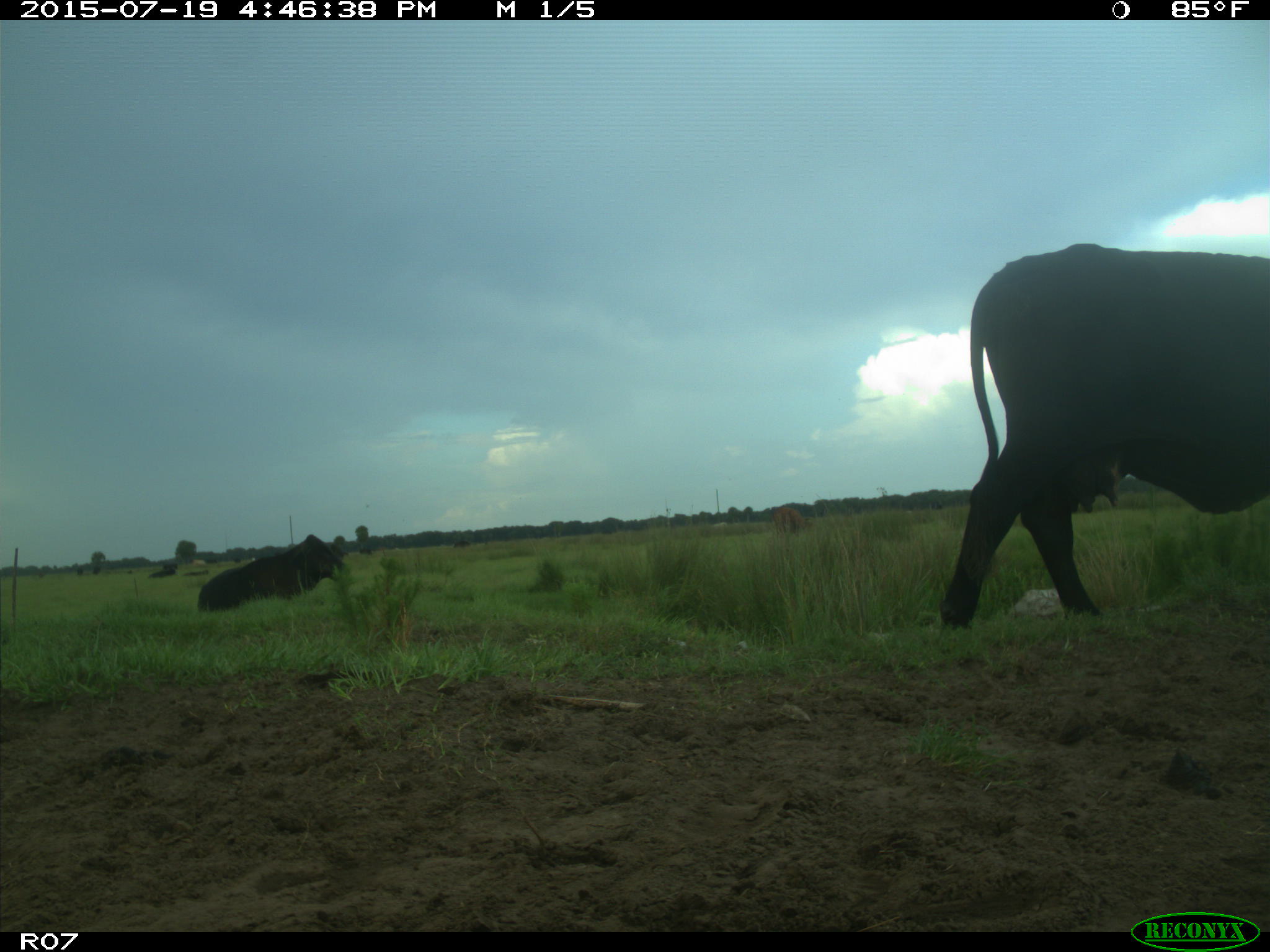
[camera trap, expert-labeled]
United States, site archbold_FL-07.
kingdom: Animalia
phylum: Chordata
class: Mammalia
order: Artiodactyla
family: Bovidae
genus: Bos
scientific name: Bos taurus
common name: domestic cow